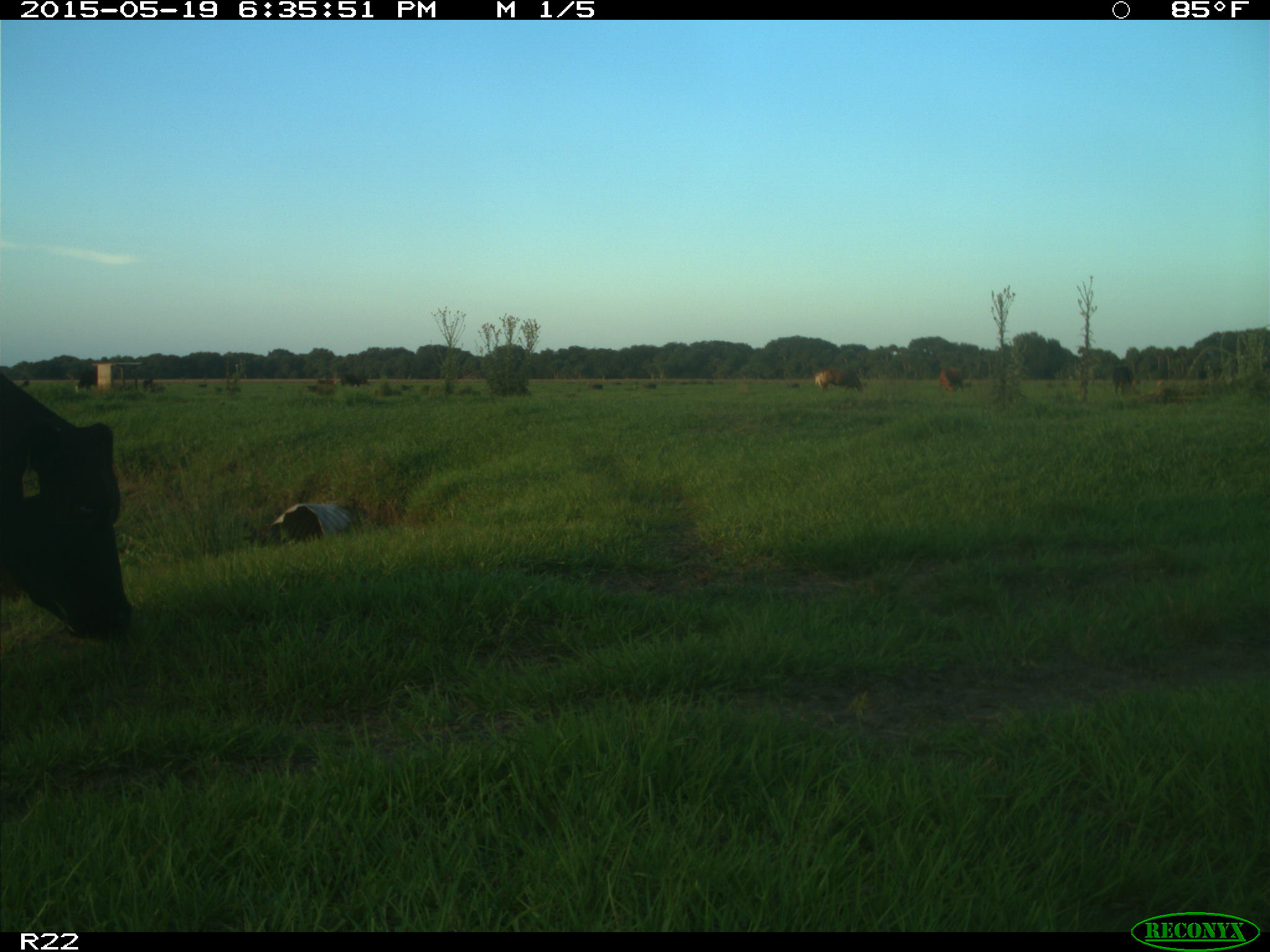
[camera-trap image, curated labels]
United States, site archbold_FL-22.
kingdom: Animalia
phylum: Chordata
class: Mammalia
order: Artiodactyla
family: Bovidae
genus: Bos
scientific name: Bos taurus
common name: domestic cow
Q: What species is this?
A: Bos taurus (domestic cow).